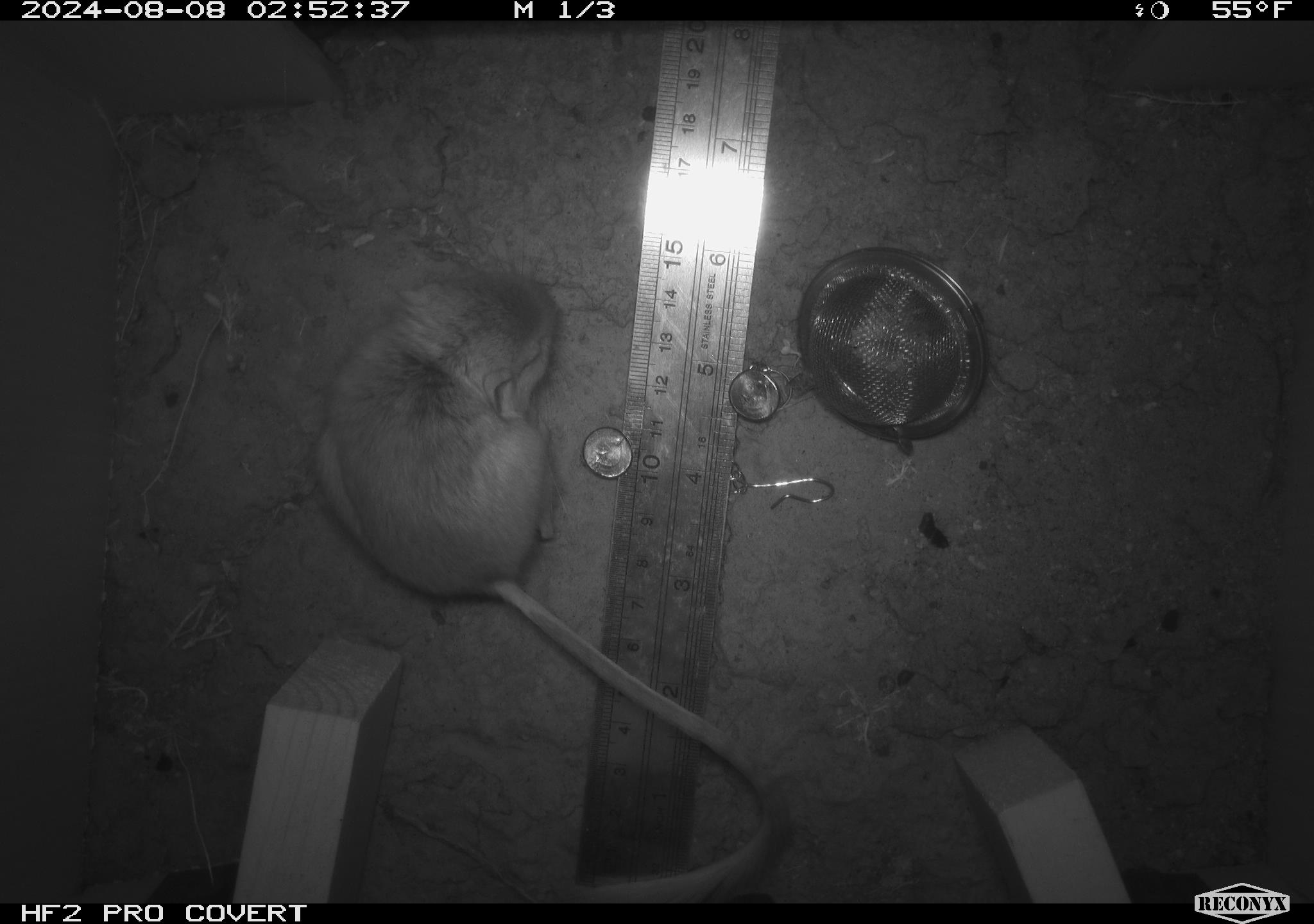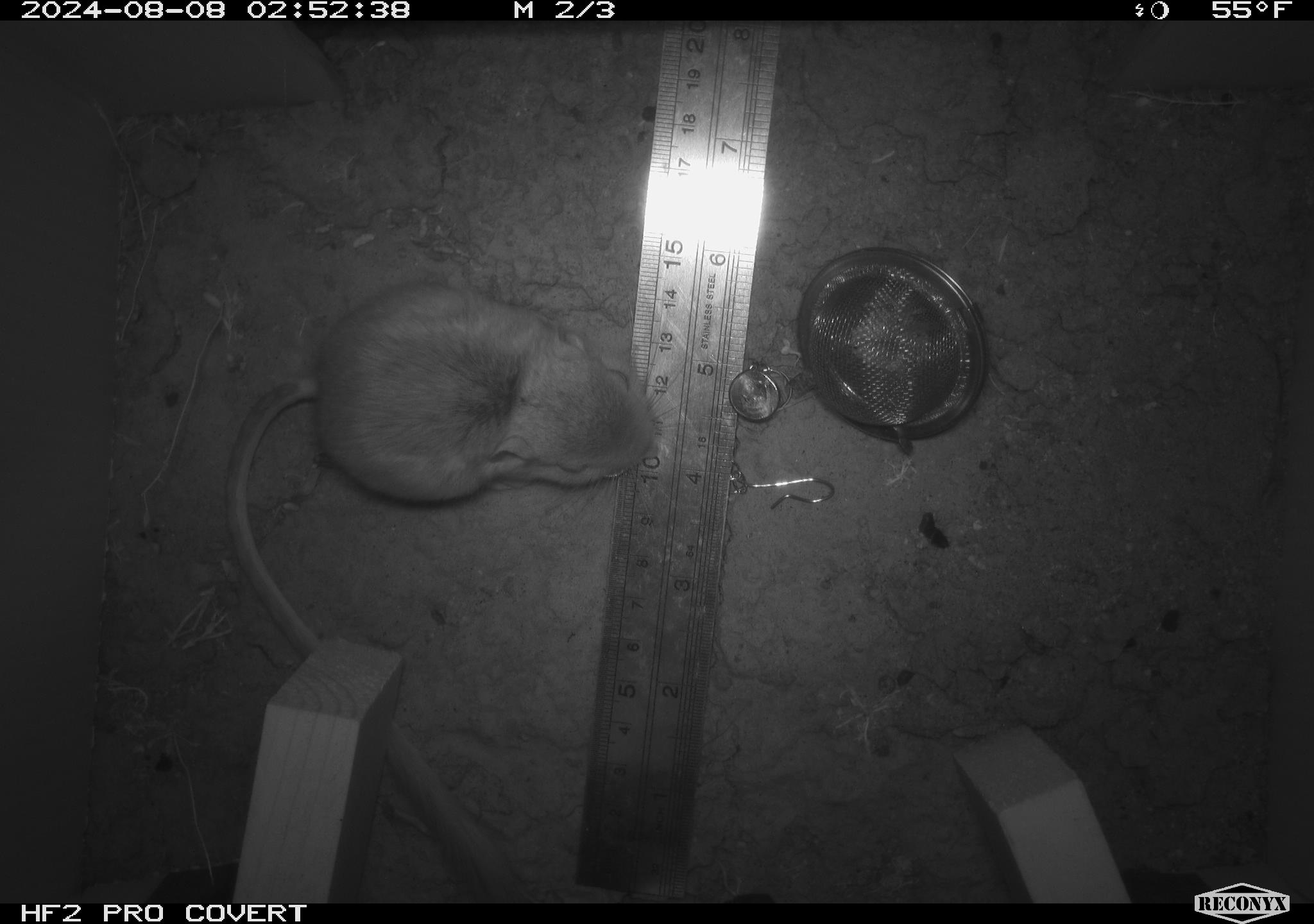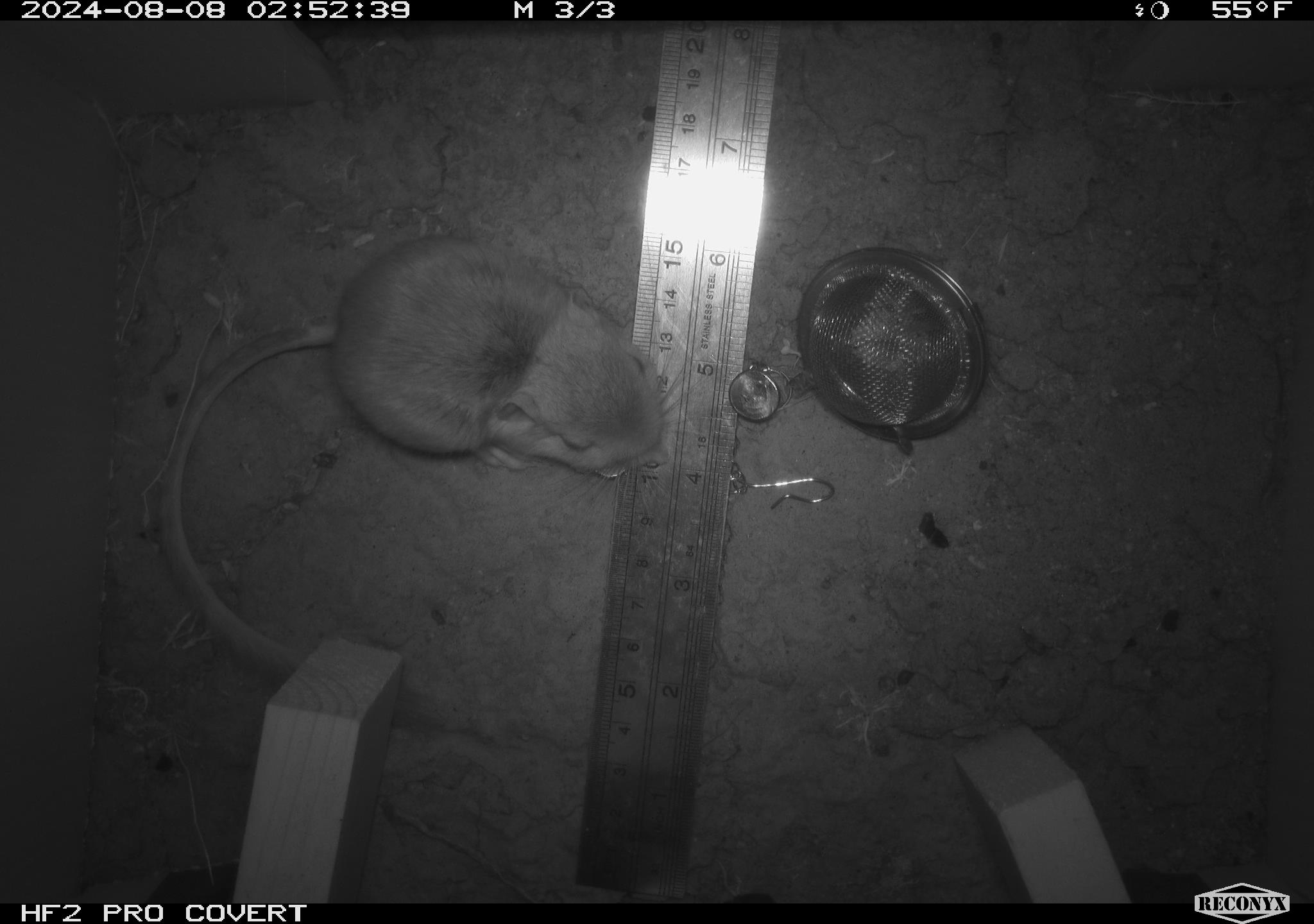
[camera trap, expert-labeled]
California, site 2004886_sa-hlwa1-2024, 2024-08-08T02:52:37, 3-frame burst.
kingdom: Animalia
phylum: Chordata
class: Mammalia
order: Rodentia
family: Heteromyidae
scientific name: Heteromyidae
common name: kangaroo rats and pocket mice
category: heteromyidae family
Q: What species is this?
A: Heteromyidae family (kangaroo rats and pocket mice) (Heteromyidae).